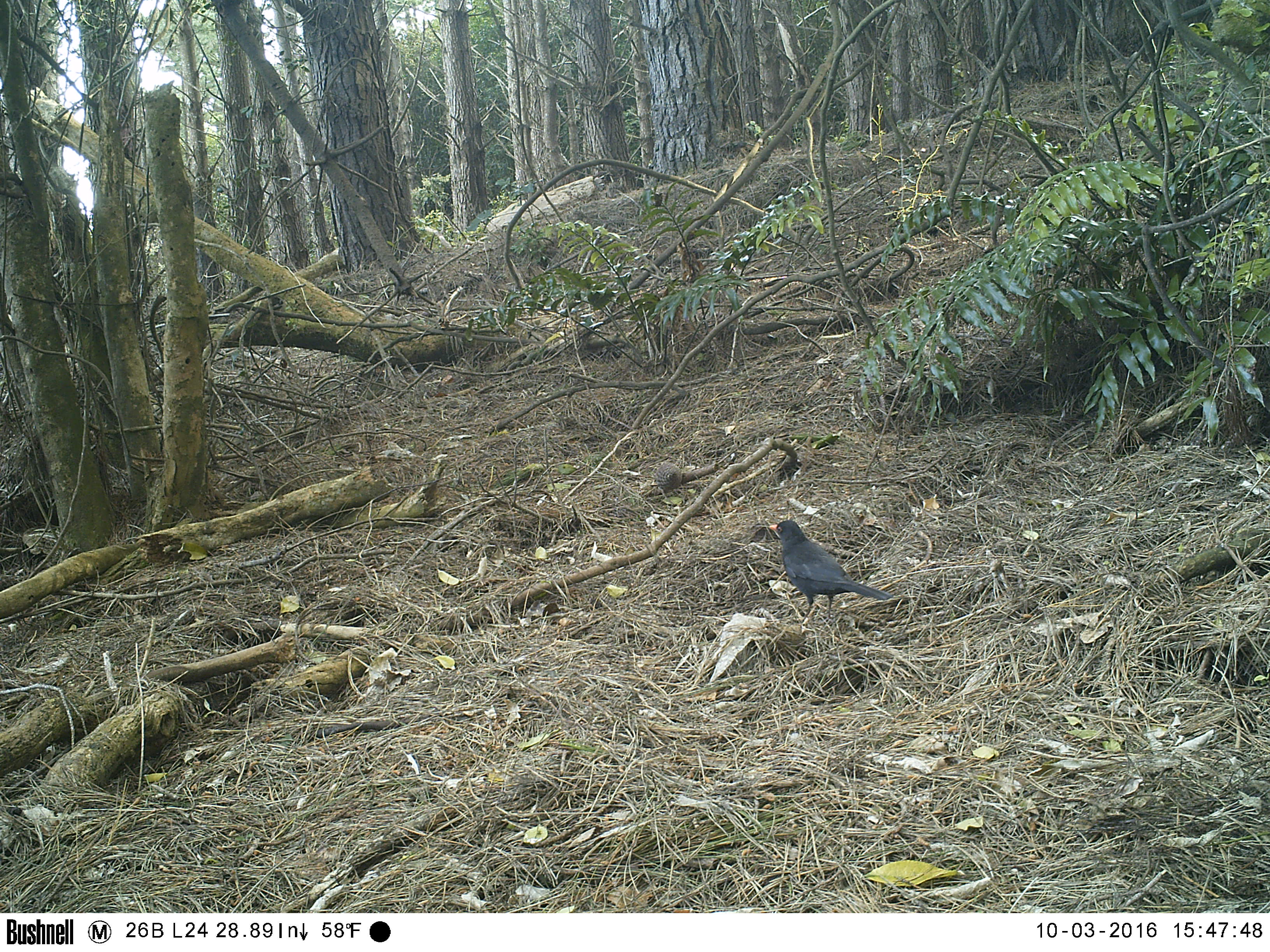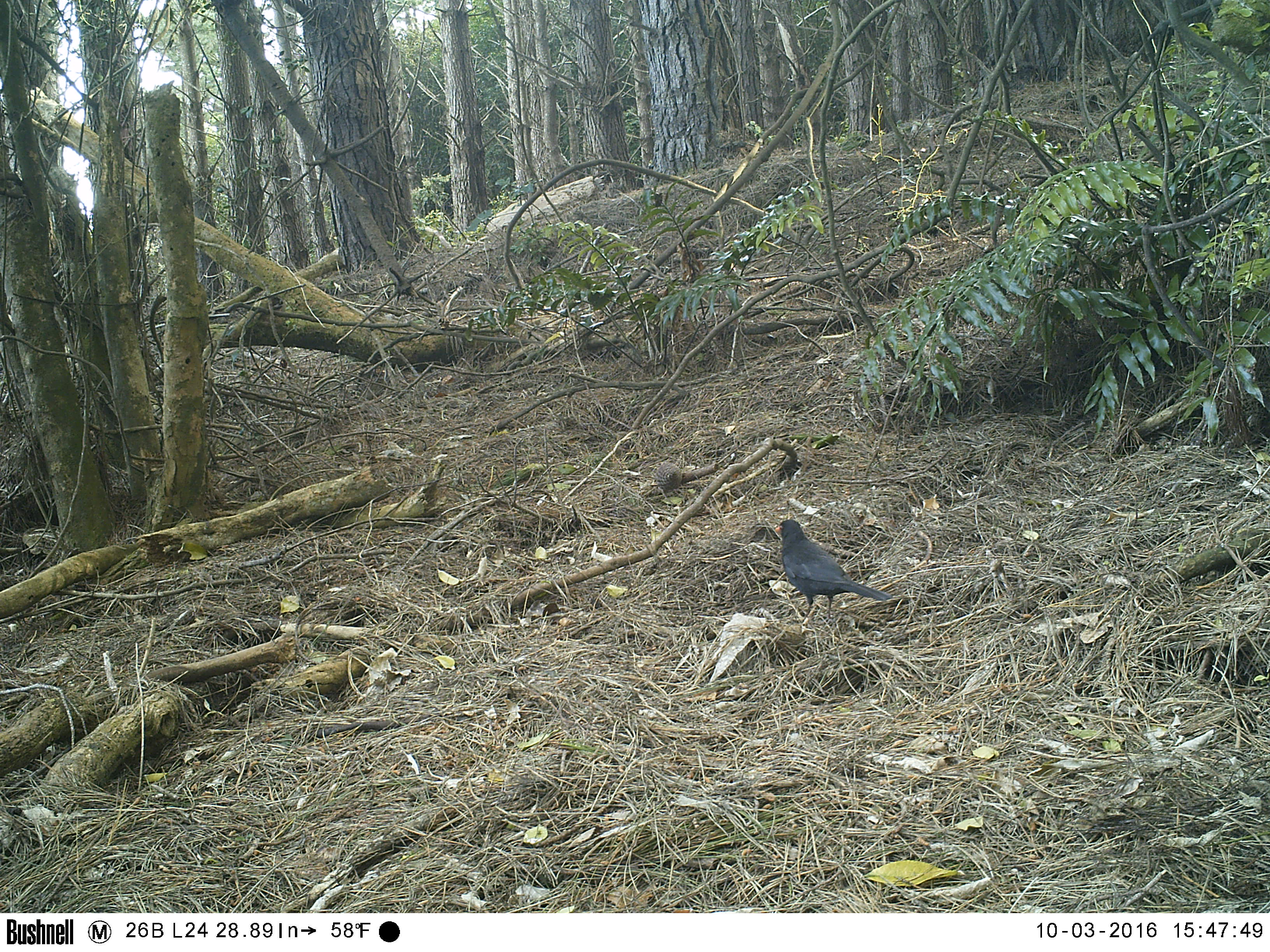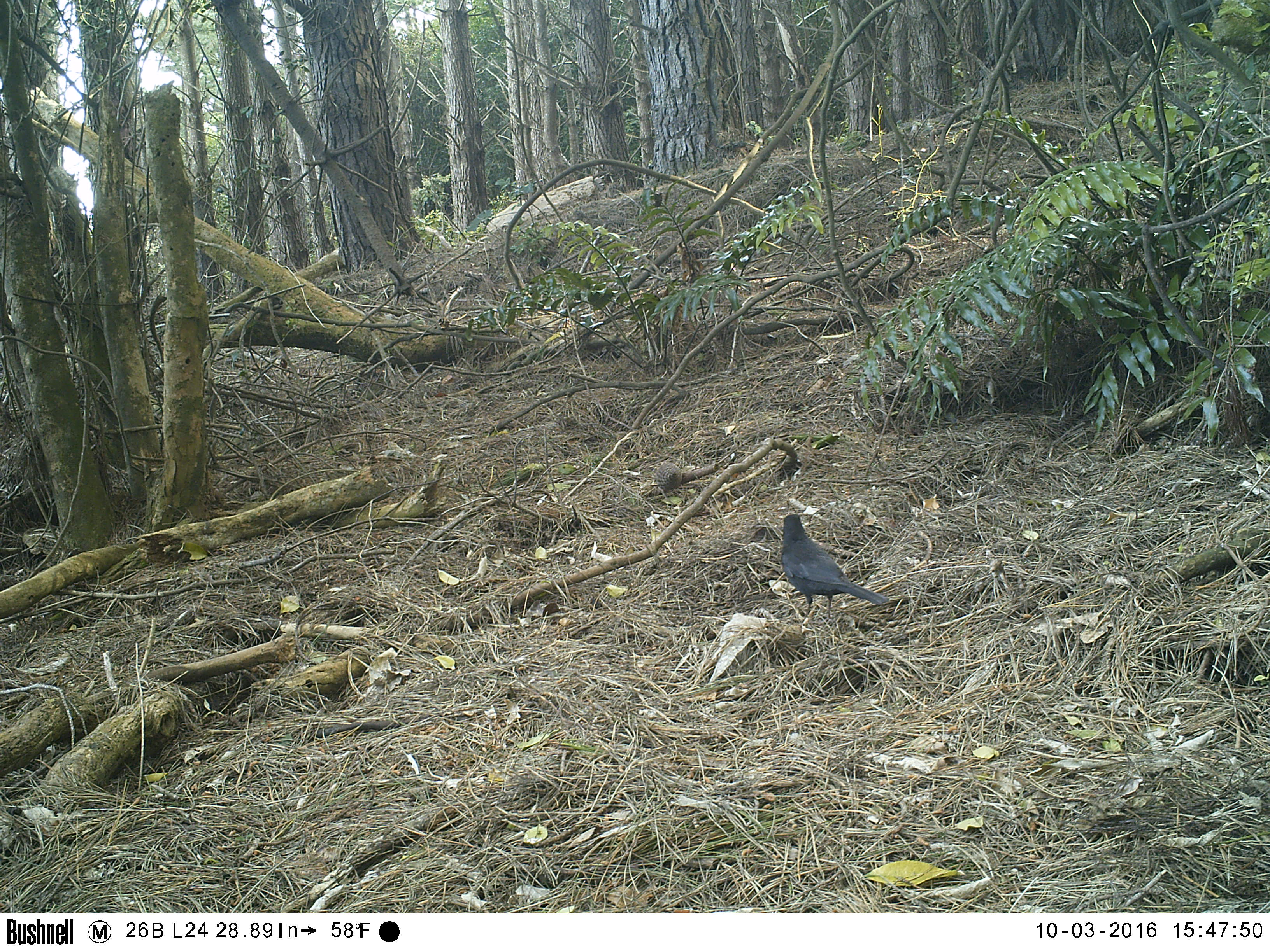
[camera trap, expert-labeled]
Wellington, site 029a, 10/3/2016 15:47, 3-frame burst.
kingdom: Animalia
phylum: Chordata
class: Aves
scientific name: Aves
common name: bird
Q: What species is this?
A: Bird (Aves).